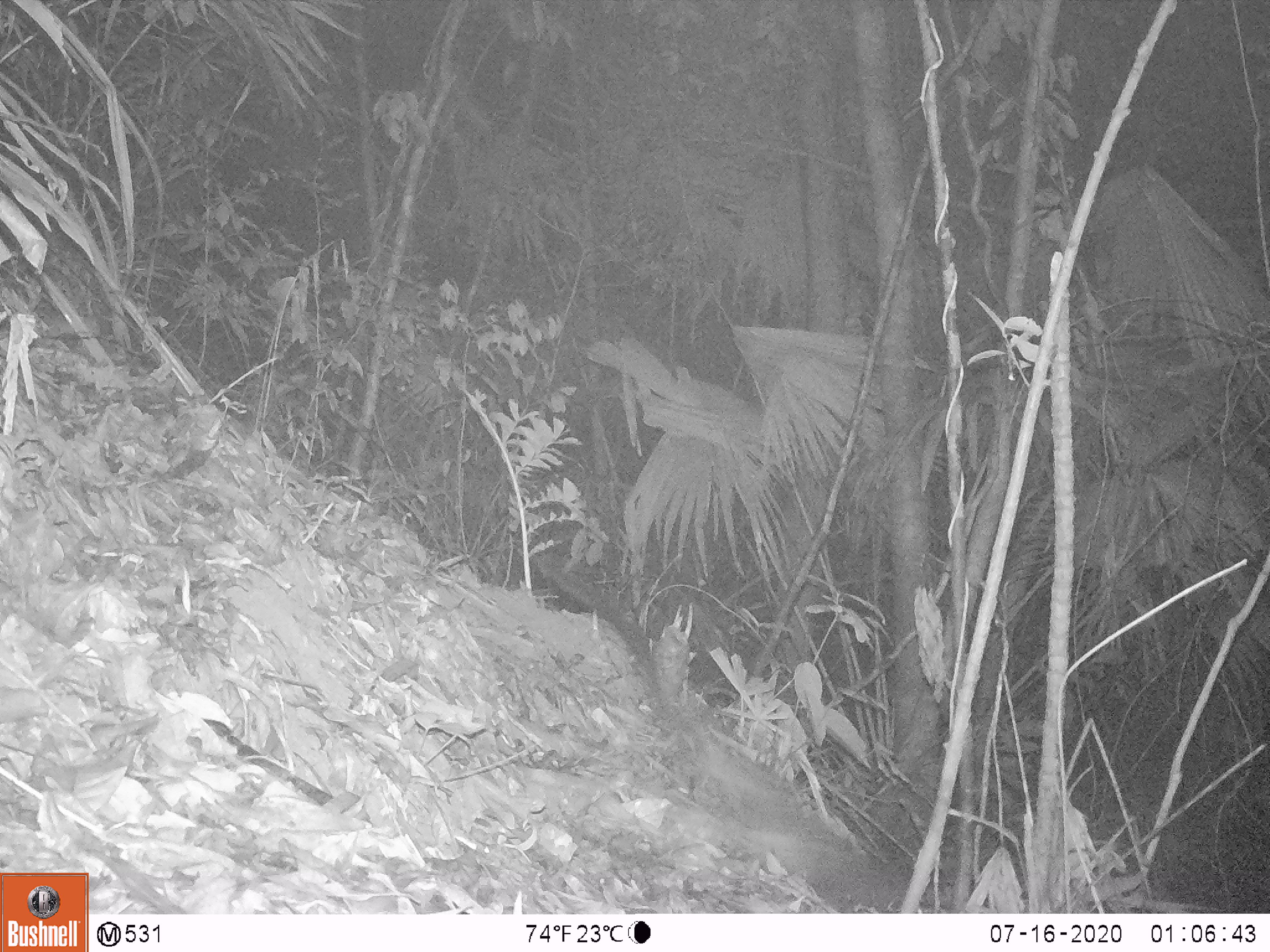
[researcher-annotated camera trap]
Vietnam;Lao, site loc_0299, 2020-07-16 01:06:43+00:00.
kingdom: Animalia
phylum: Chordata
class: Mammalia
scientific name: Mammalia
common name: mammal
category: unidentified small mammal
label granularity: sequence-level